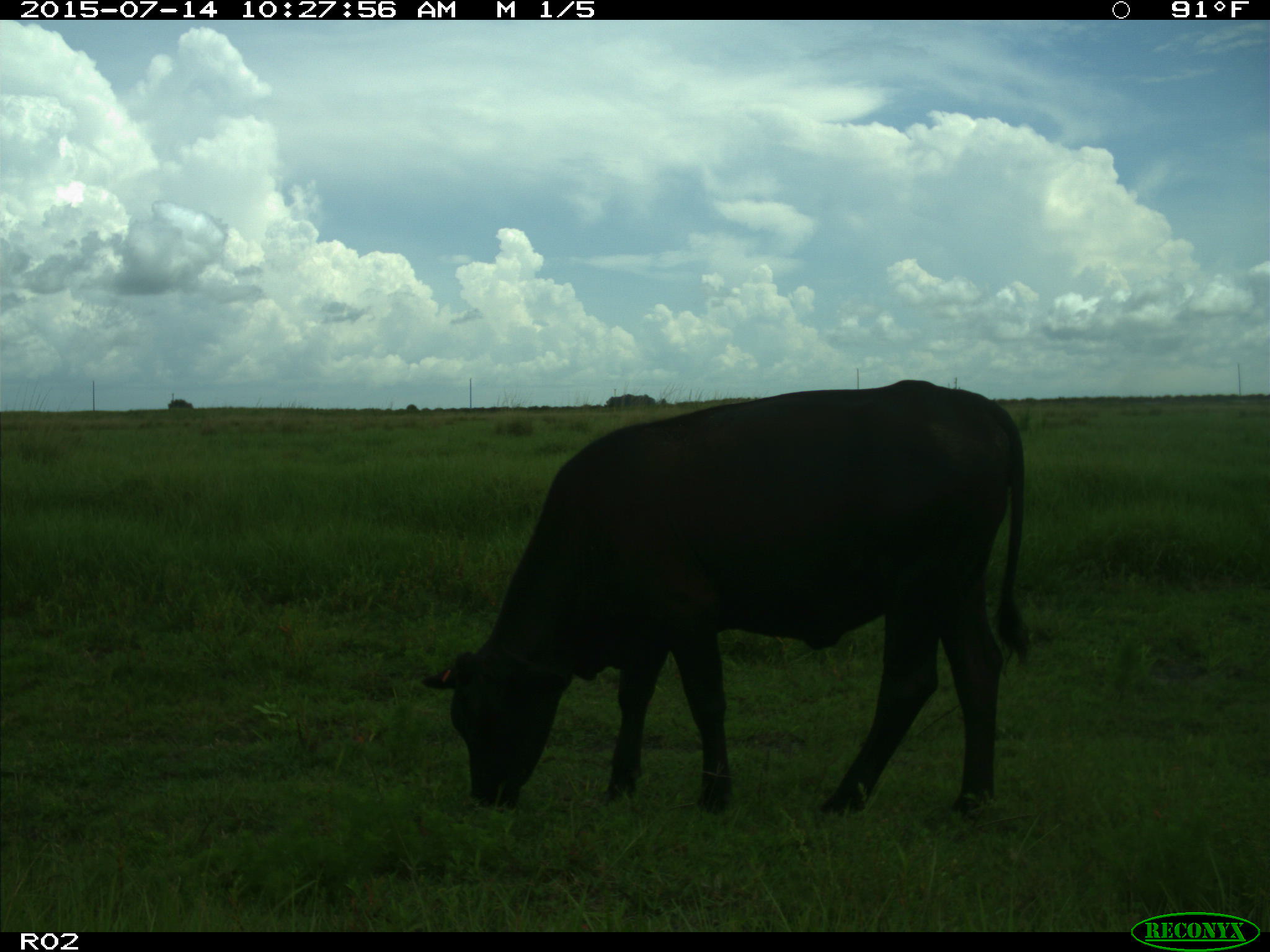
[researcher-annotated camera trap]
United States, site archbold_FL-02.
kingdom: Animalia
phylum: Chordata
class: Mammalia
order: Artiodactyla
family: Bovidae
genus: Bos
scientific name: Bos taurus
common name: domestic cow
Bos taurus (domestic cow).